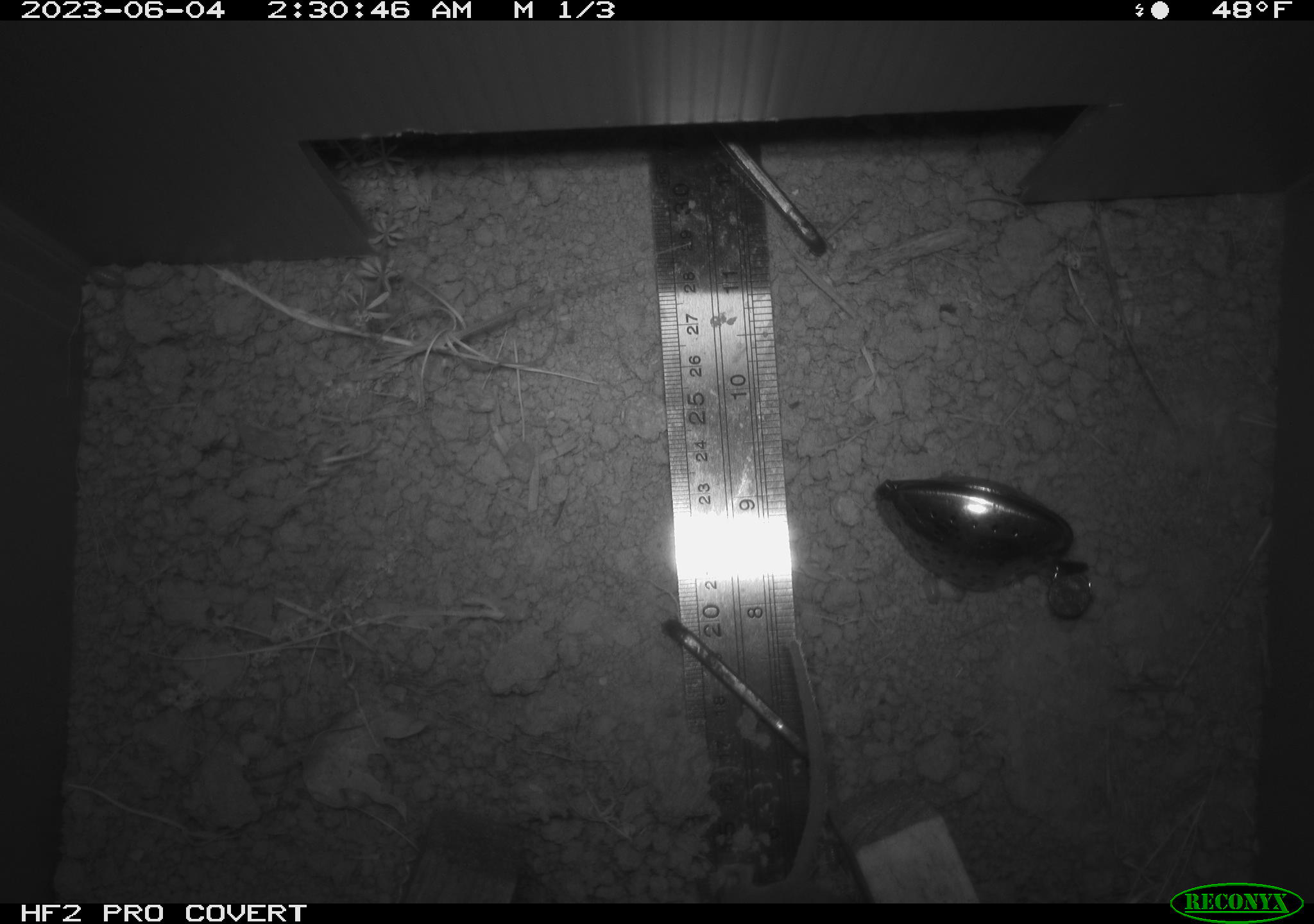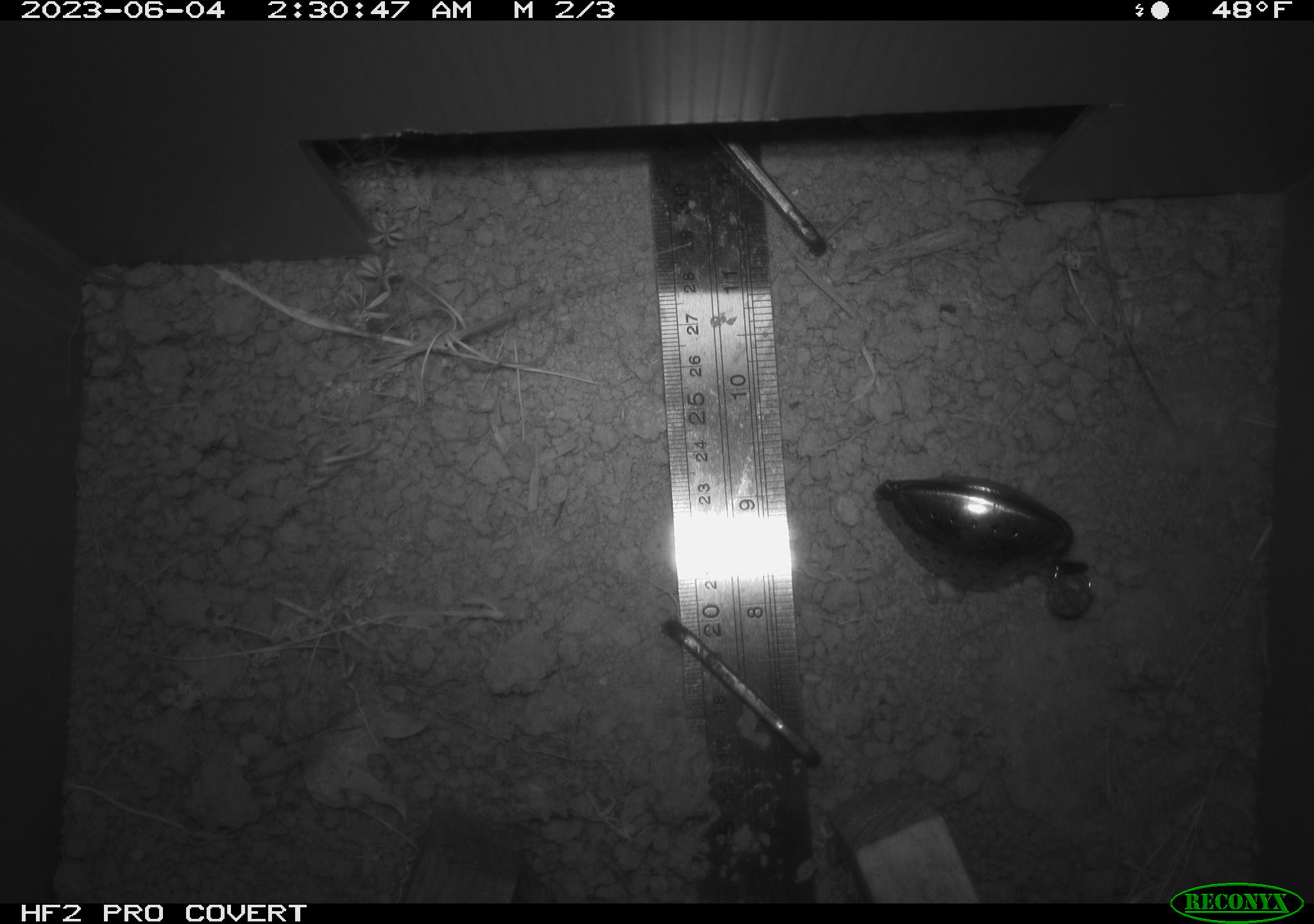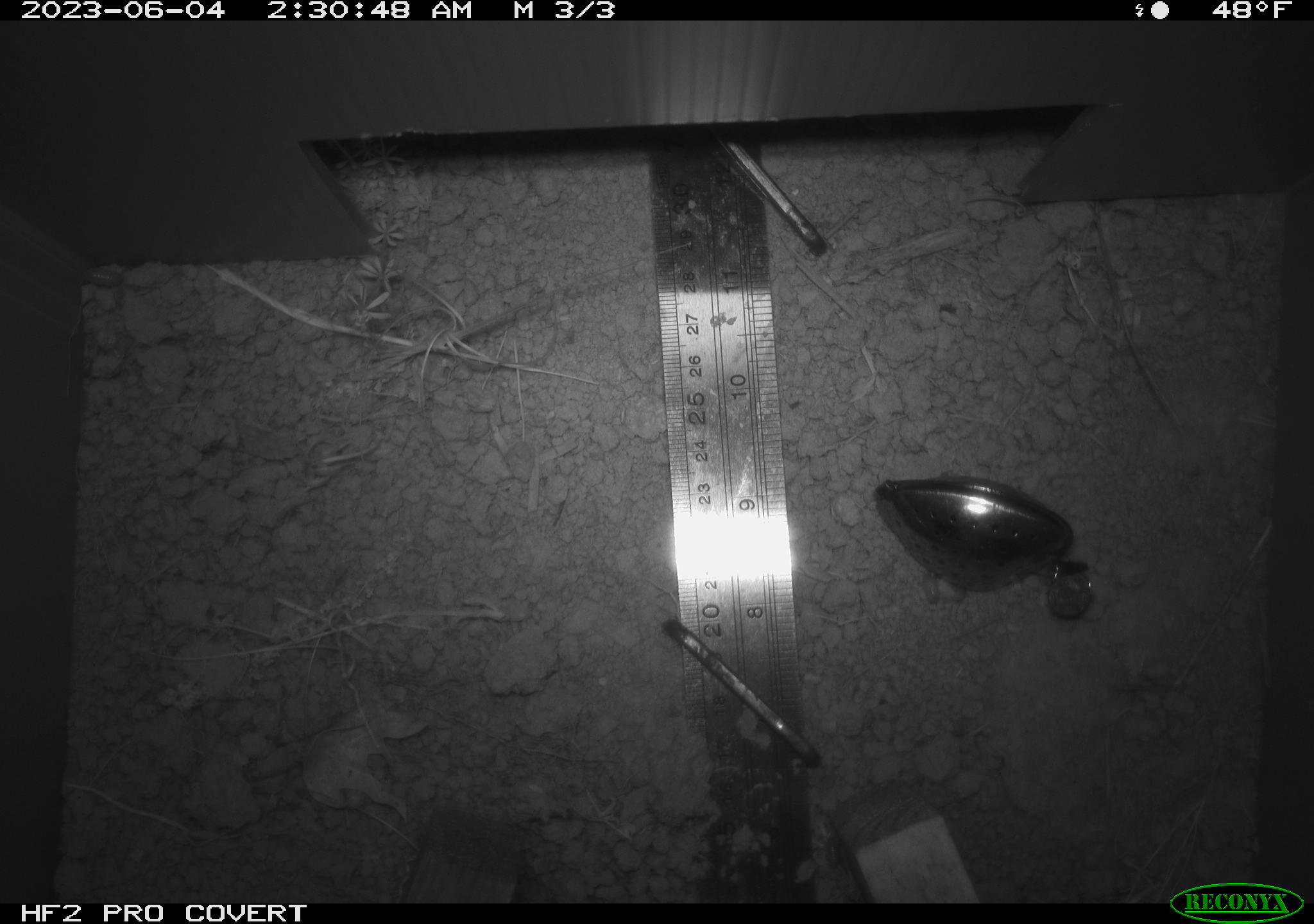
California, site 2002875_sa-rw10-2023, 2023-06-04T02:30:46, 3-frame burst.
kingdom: Animalia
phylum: Chordata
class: Mammalia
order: Rodentia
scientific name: Rodentia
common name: mouse species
Mouse species (Rodentia).